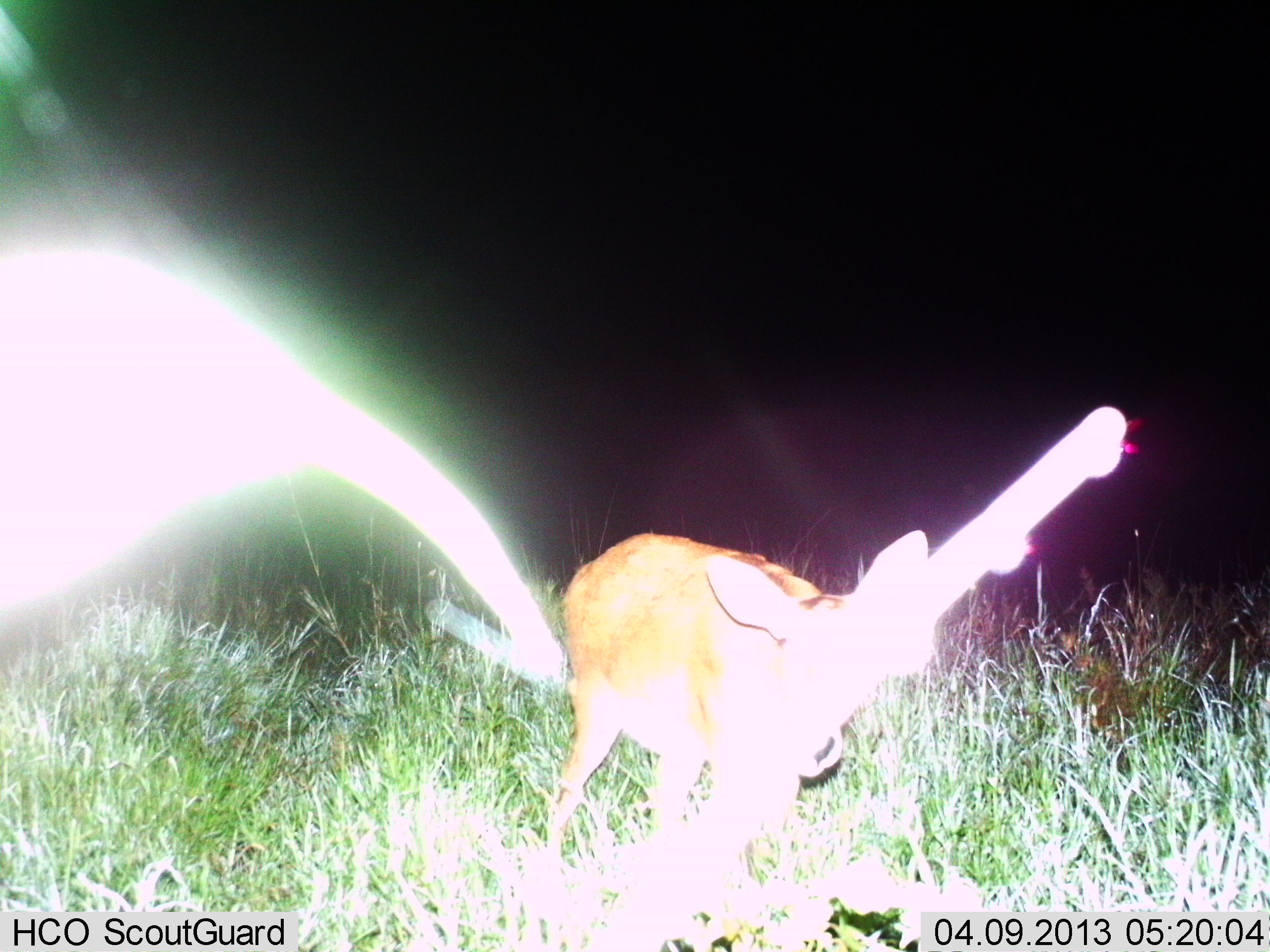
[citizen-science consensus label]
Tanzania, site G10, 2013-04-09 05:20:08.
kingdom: Animalia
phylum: Chordata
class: Mammalia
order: Artiodactyla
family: Bovidae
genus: Redunca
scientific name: Redunca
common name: reedbuck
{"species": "reedbuck (Redunca)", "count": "1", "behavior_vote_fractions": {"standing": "63%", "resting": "5%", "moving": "26%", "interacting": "0%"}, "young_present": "11%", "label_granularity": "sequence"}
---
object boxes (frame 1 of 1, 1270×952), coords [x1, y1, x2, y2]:
animal: [541, 529, 938, 920]